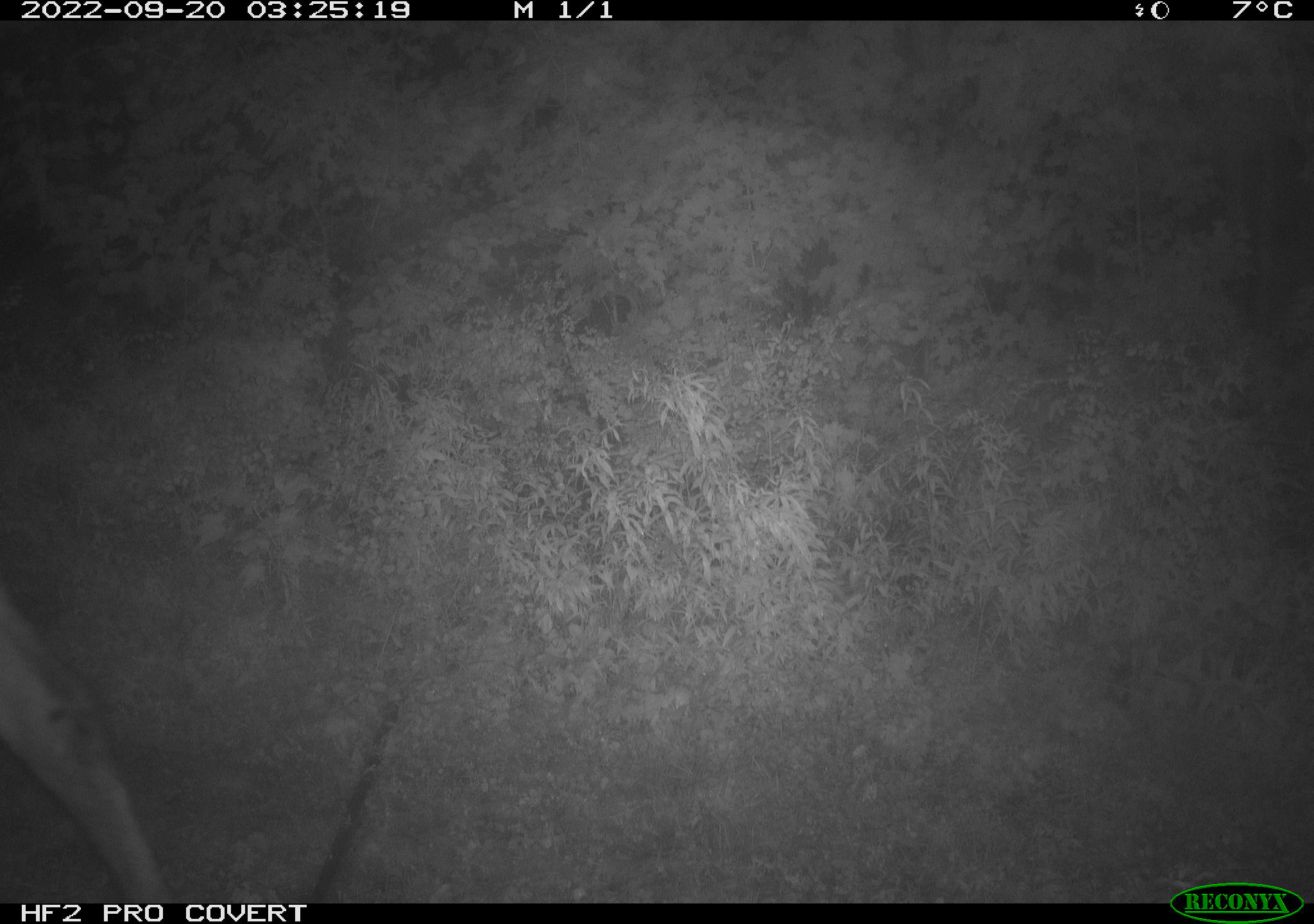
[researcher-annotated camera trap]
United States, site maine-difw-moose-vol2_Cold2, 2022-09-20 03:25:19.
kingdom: Animalia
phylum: Chordata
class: Mammalia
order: Artiodactyla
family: Cervidae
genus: Alces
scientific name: Alces alces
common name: moose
Moose (Alces alces).